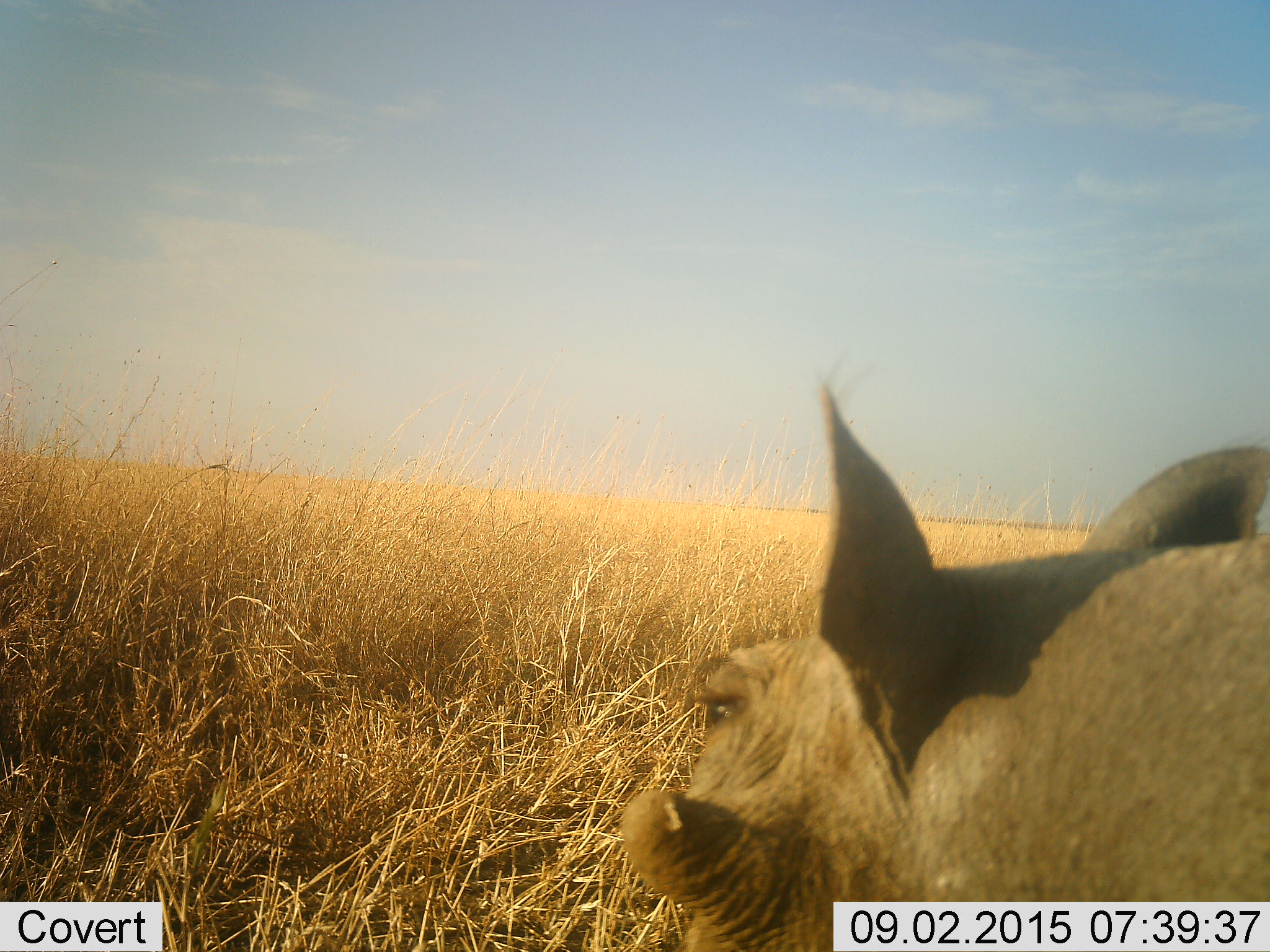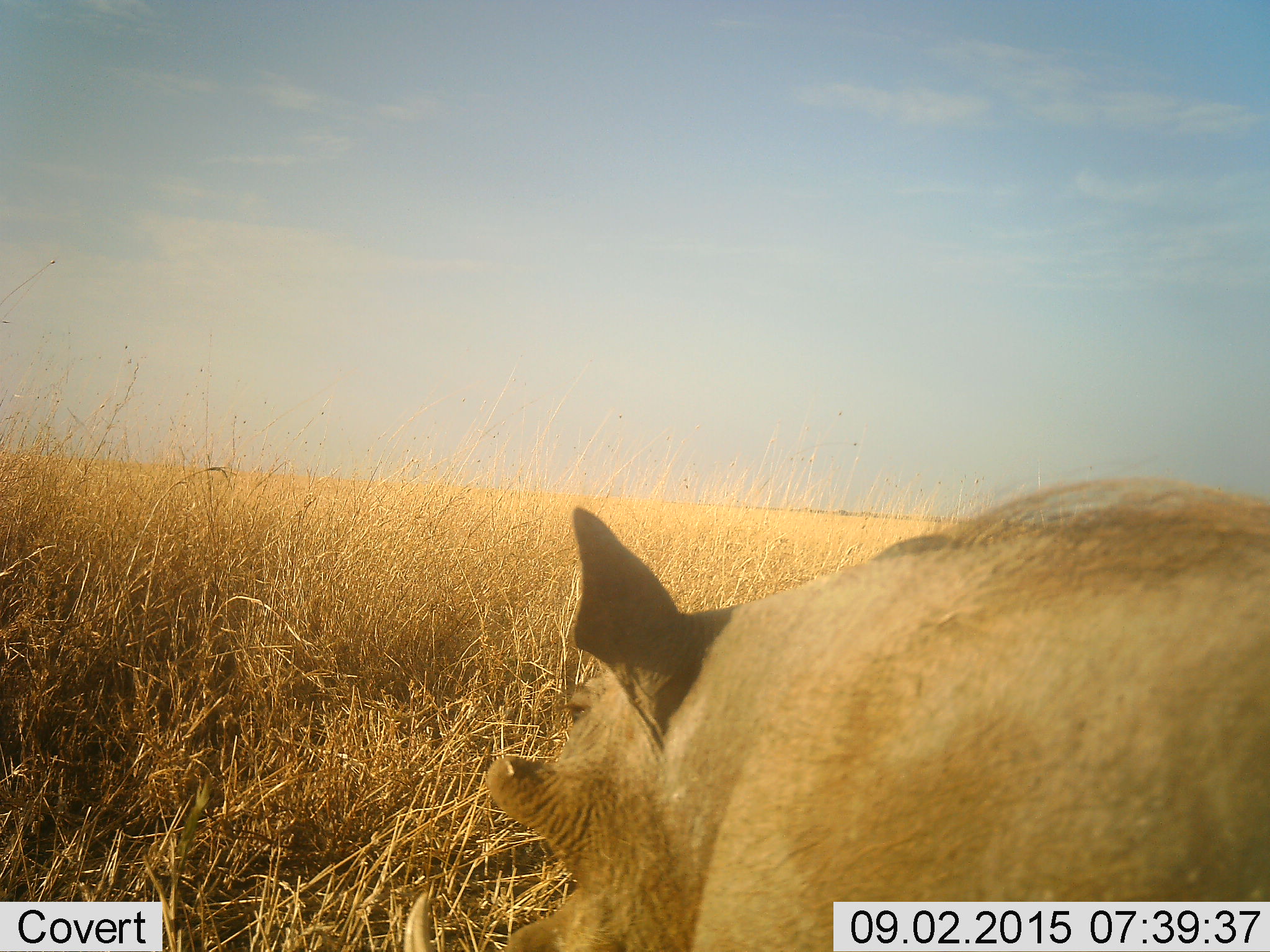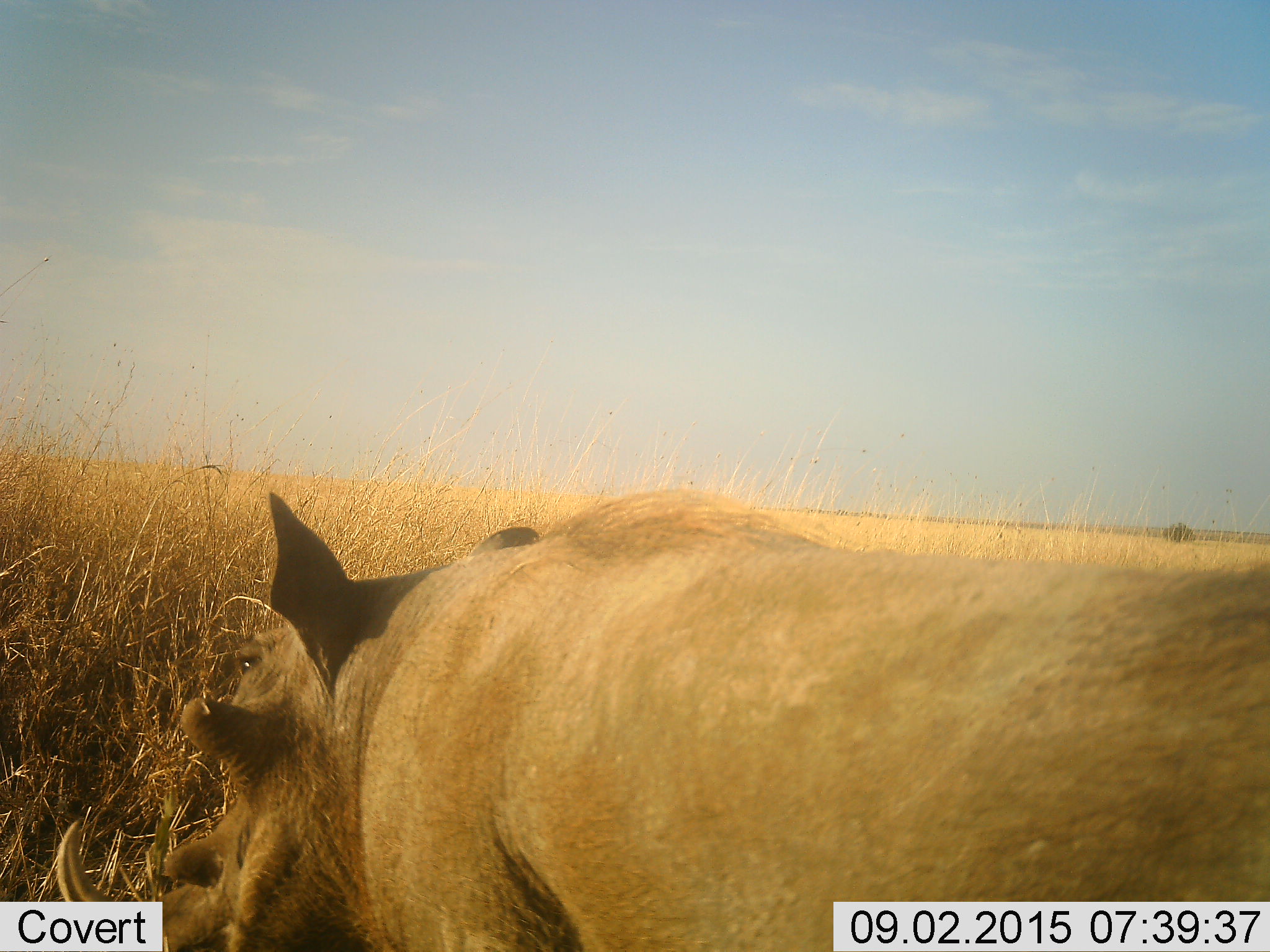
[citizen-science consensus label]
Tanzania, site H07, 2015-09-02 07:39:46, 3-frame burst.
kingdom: Animalia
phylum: Chordata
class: Mammalia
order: Artiodactyla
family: Suidae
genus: Phacochoerus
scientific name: Phacochoerus africanus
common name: warthog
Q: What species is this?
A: Warthog (Phacochoerus africanus).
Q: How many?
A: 1.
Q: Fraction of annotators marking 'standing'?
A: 0%.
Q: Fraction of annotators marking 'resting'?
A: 0%.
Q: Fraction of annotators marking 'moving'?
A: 100%.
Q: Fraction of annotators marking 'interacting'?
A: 0%.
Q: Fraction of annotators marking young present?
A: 0%.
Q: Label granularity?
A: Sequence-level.